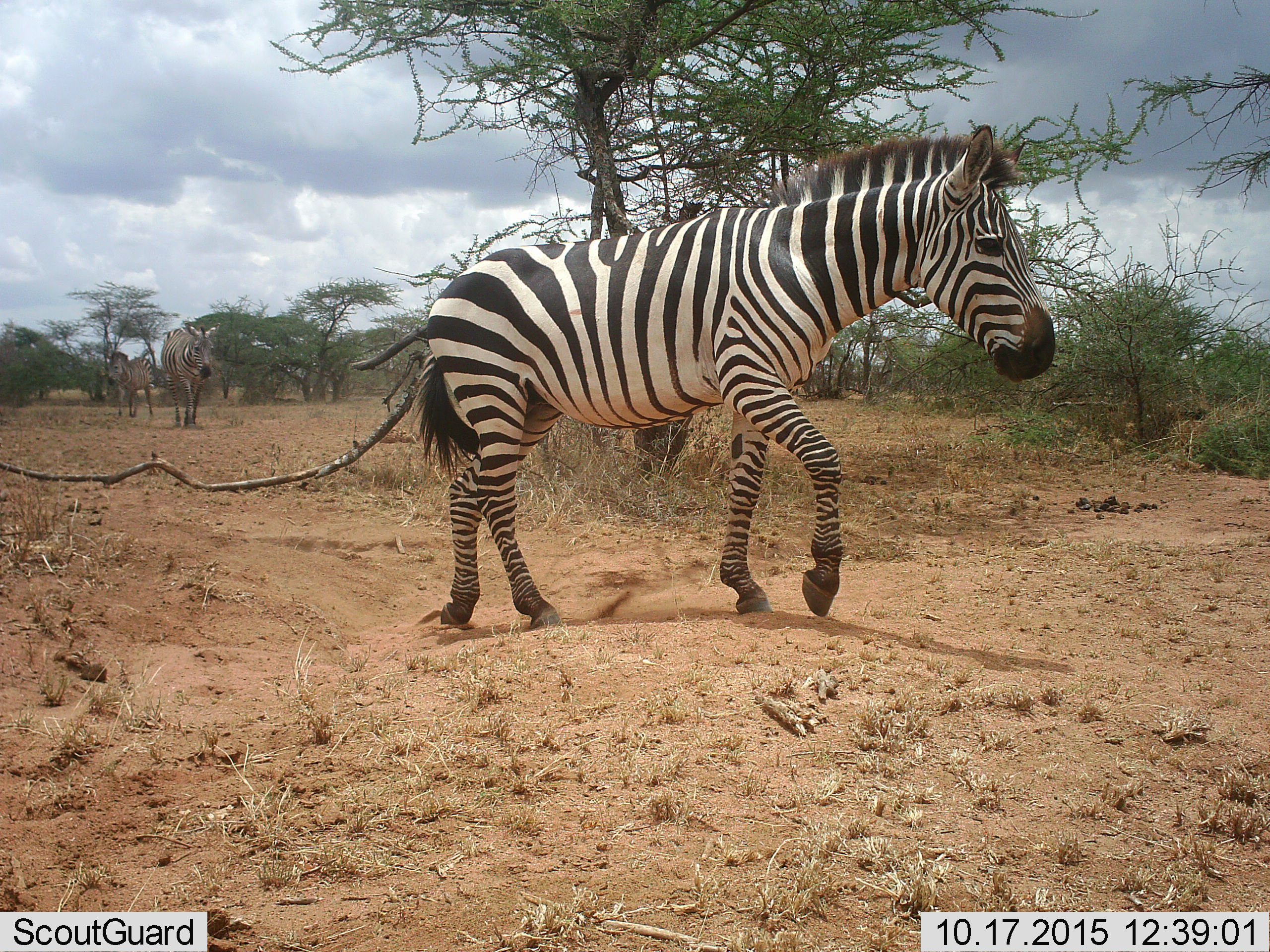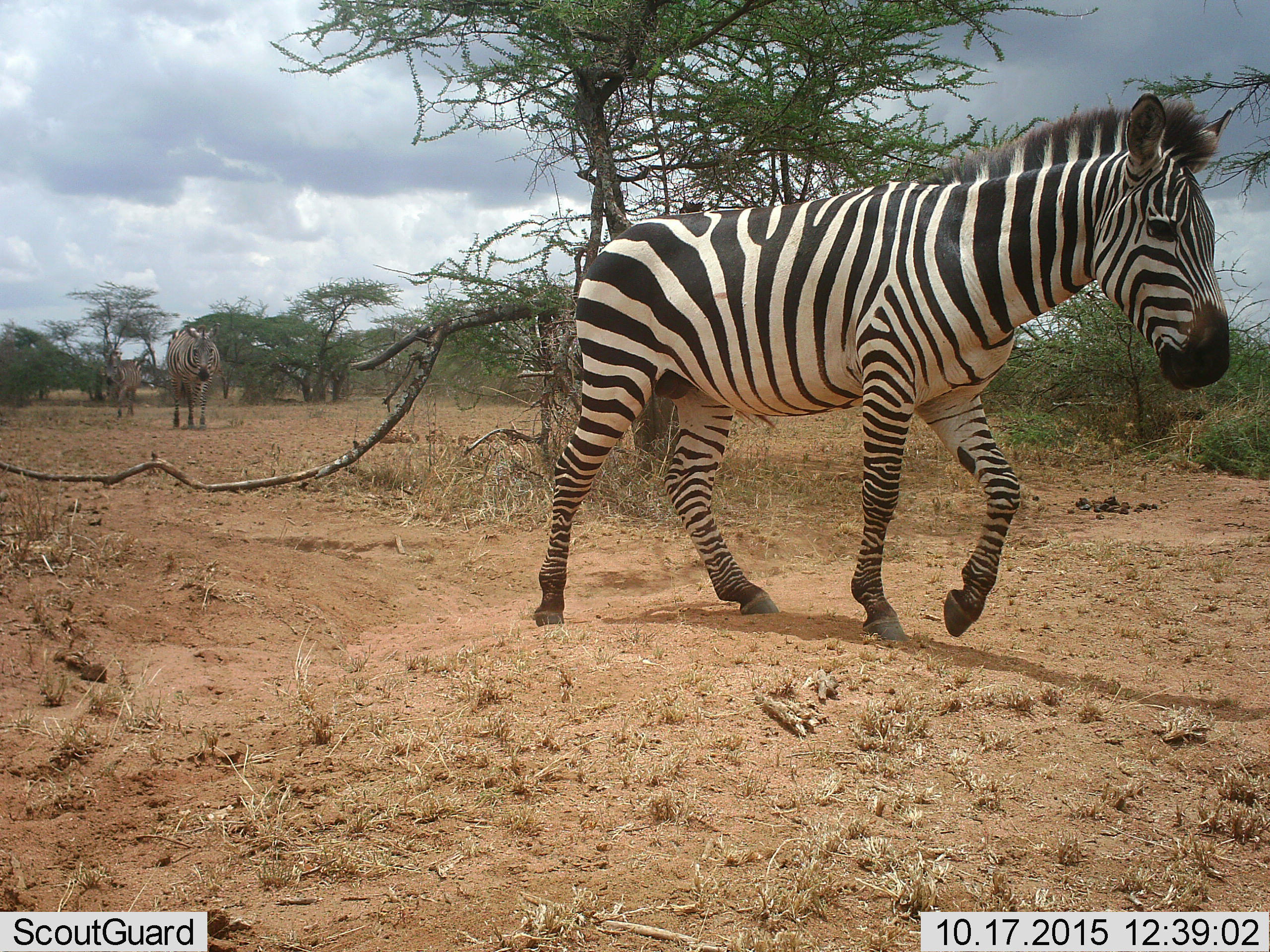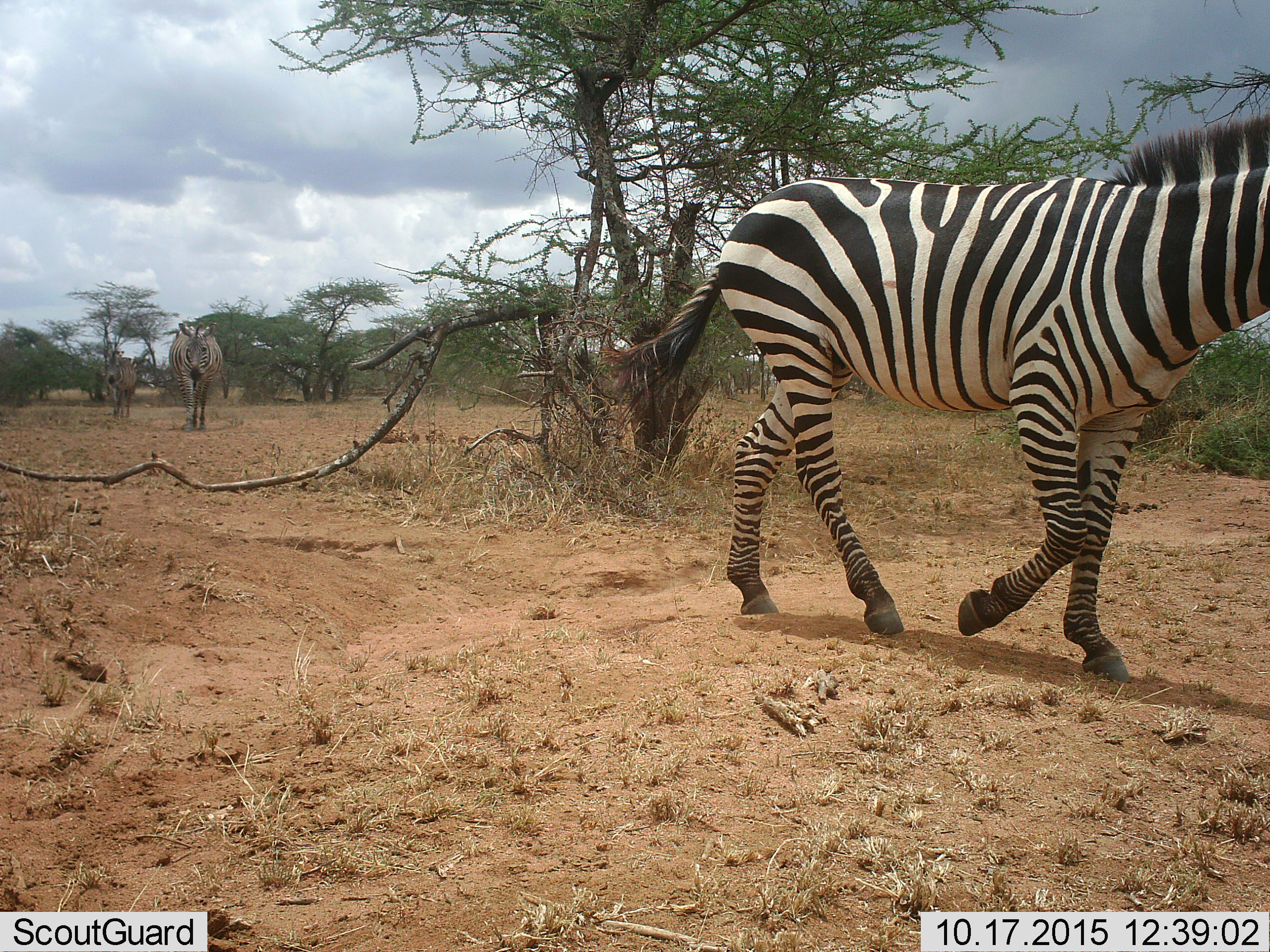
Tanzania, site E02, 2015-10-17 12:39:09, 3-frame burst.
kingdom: Animalia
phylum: Chordata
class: Mammalia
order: Perissodactyla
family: Equidae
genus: Equus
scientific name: Equus quagga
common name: plains zebra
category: zebra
Zebra (plains zebra) (Equus quagga), count 3. Behavior (volunteer vote fractions): standing 10%, resting 0%, moving 100%, interacting 0%. Young present (vote fraction): 5%. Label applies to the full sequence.